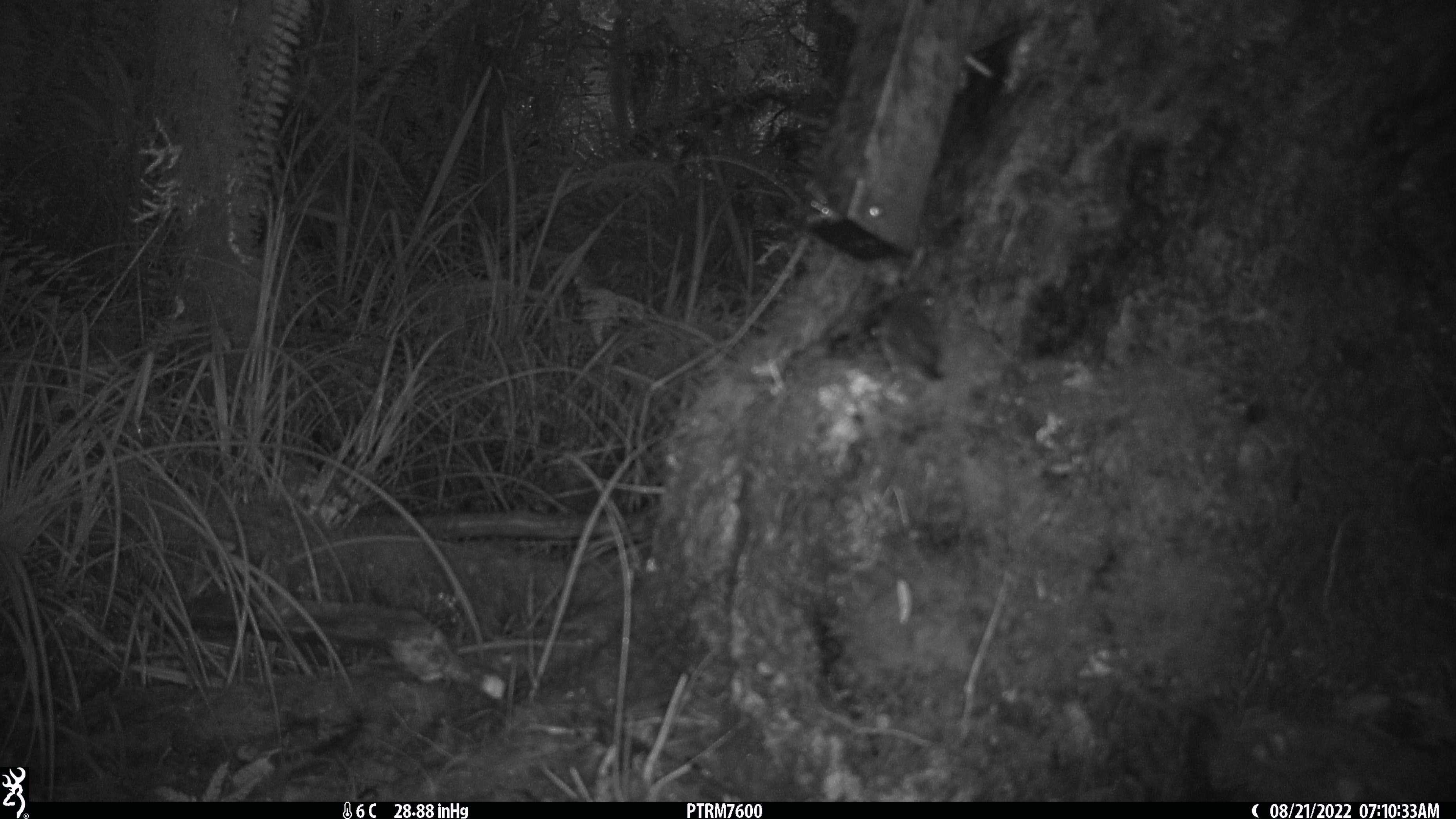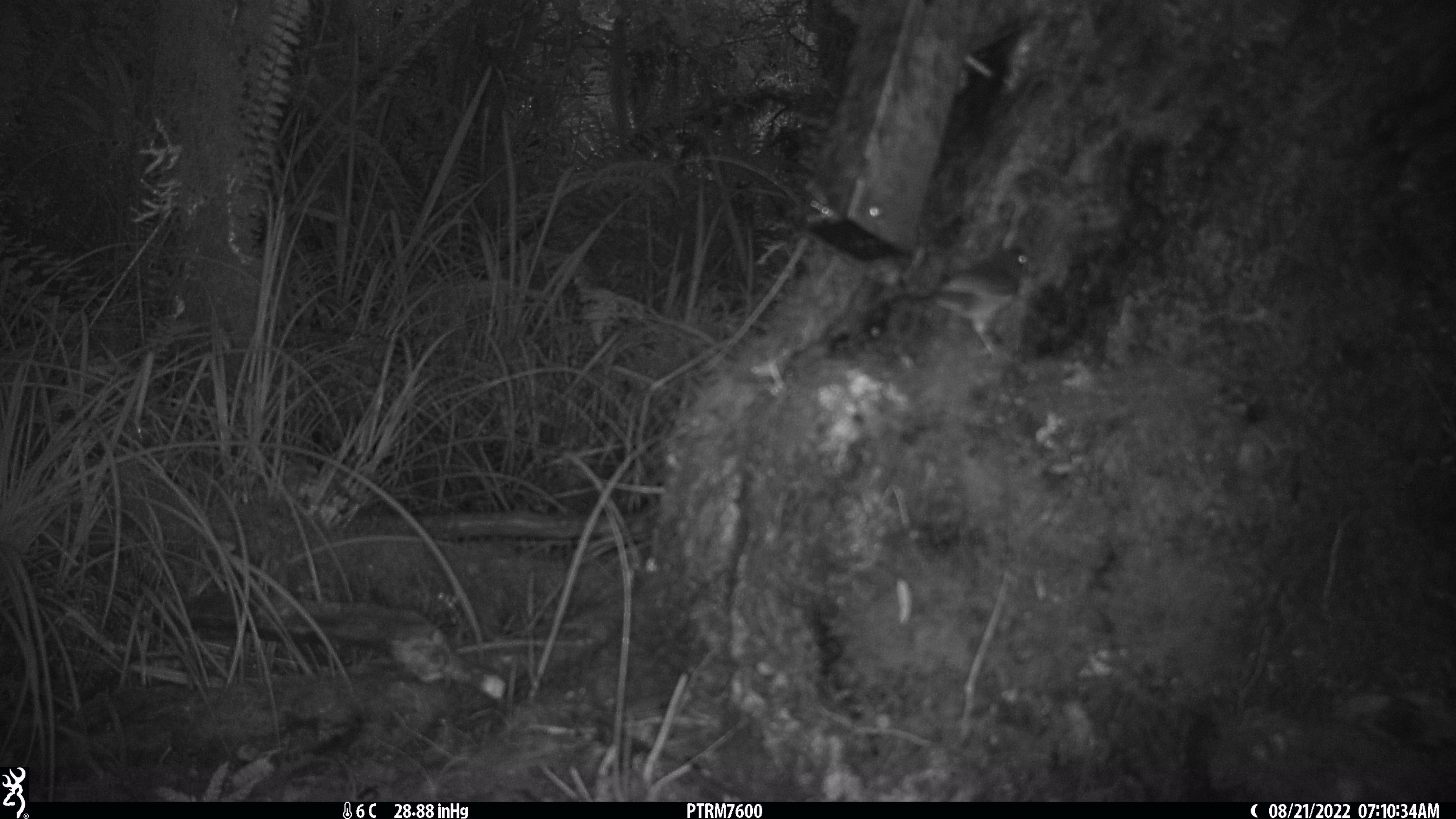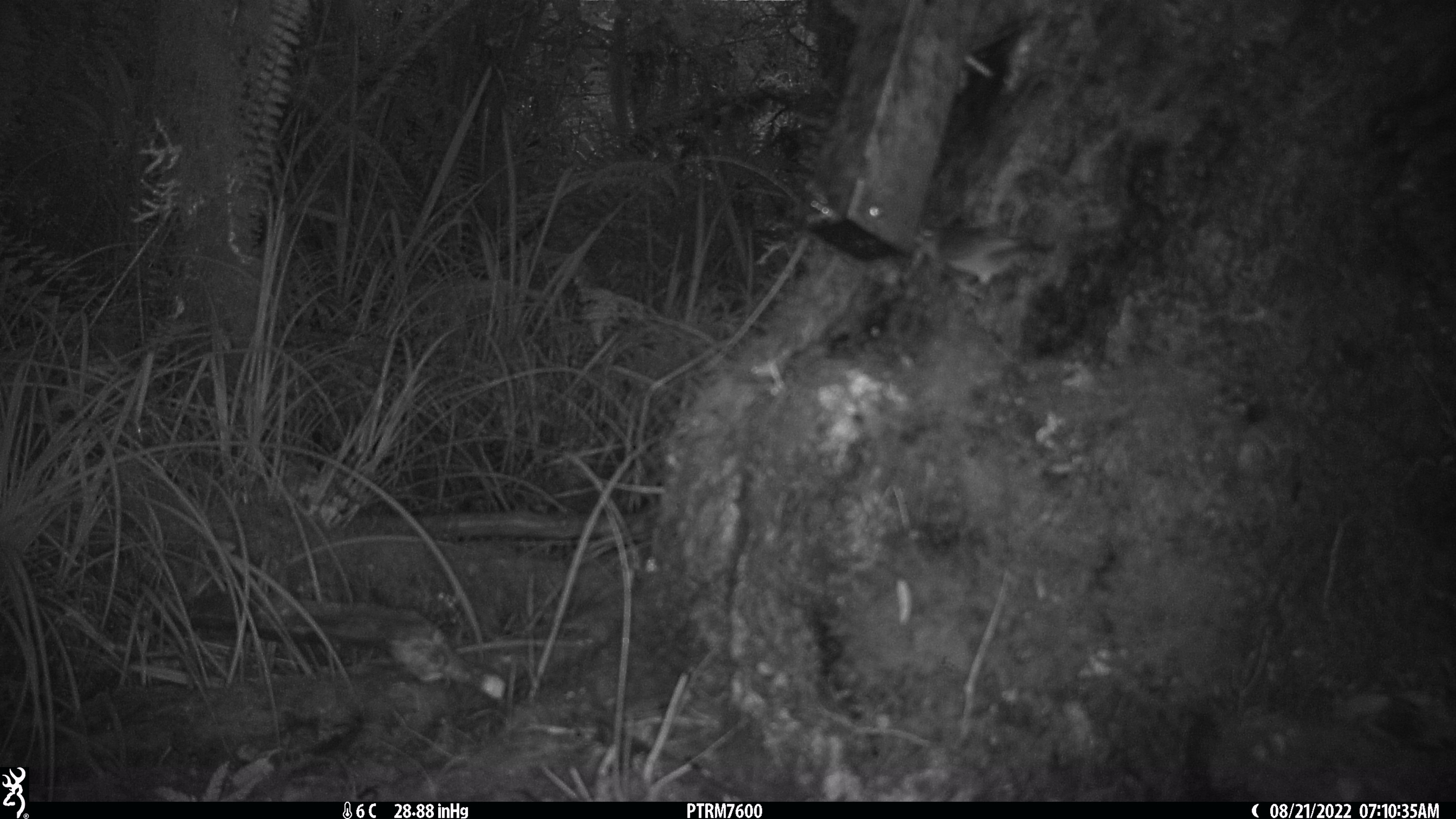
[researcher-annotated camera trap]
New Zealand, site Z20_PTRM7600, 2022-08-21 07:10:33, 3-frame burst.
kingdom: Animalia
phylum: Chordata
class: Aves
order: Passeriformes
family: Zosteropidae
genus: Zosterops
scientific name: Zosterops lateralis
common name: silvereye